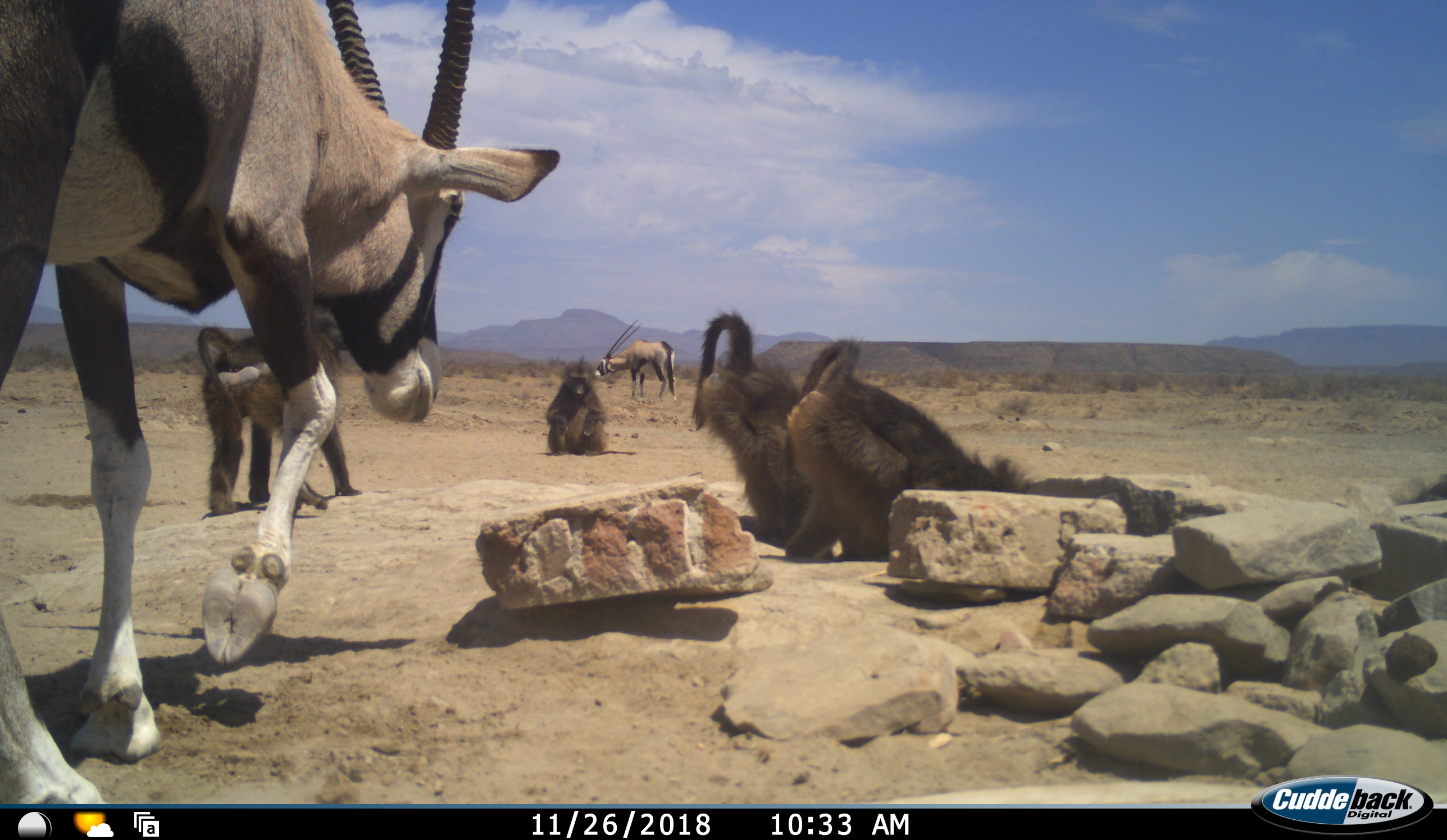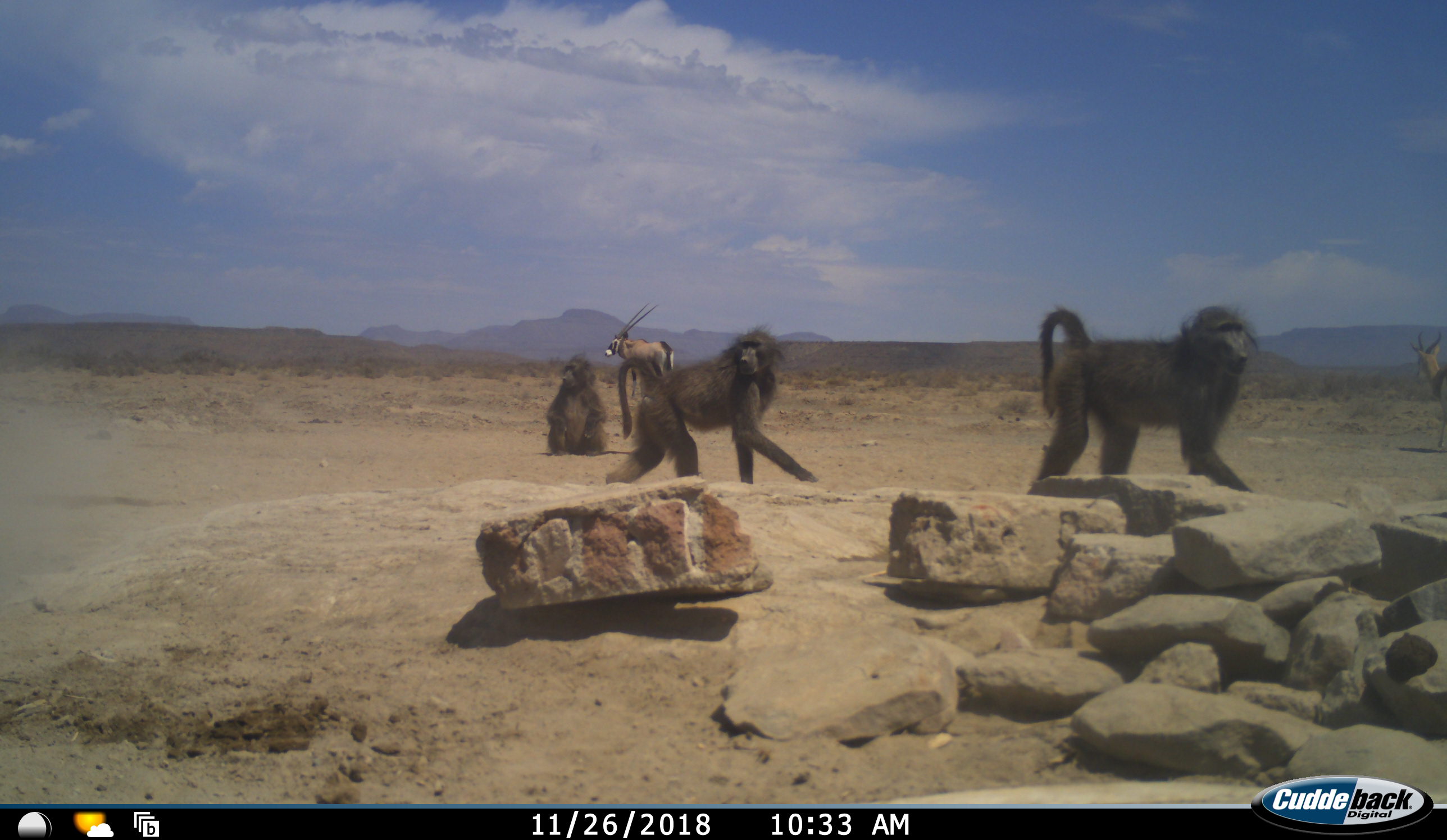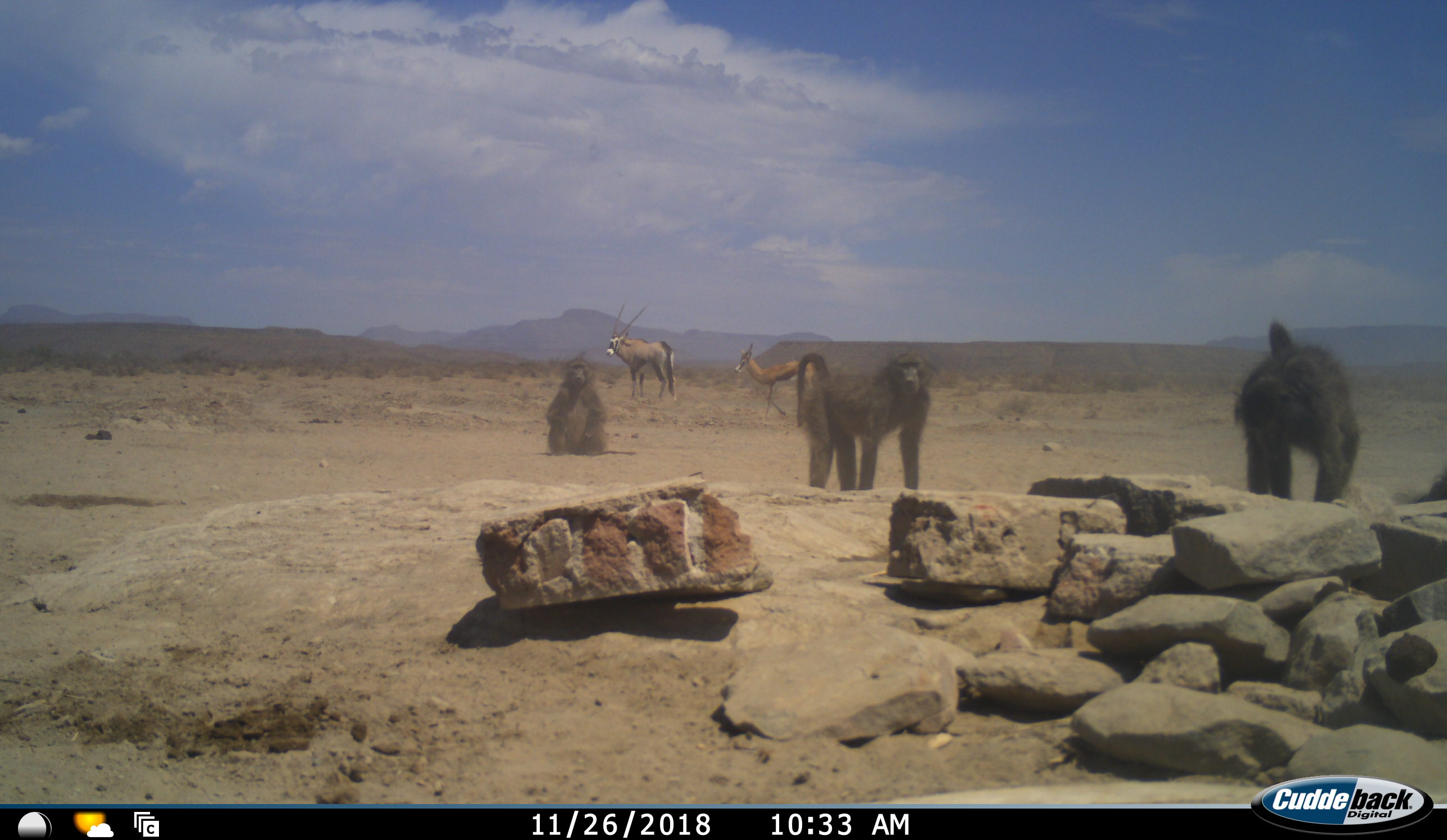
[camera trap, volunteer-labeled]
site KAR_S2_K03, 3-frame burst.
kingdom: Animalia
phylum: Chordata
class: Mammalia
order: Primates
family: Cercopithecidae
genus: Papio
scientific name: Papio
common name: baboon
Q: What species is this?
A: Baboon (Papio).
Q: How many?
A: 4.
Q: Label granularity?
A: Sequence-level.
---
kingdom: Animalia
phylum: Chordata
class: Mammalia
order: Artiodactyla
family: Bovidae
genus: Oryx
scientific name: Oryx gazella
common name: gemsbok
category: oryx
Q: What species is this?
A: Oryx (gemsbok) (Oryx gazella).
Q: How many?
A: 2.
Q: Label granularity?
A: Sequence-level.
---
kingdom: Animalia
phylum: Chordata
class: Mammalia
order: Artiodactyla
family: Bovidae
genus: Antidorcas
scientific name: Antidorcas marsupialis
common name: springbok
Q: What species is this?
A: Springbok (Antidorcas marsupialis).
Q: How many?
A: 1.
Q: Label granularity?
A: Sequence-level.